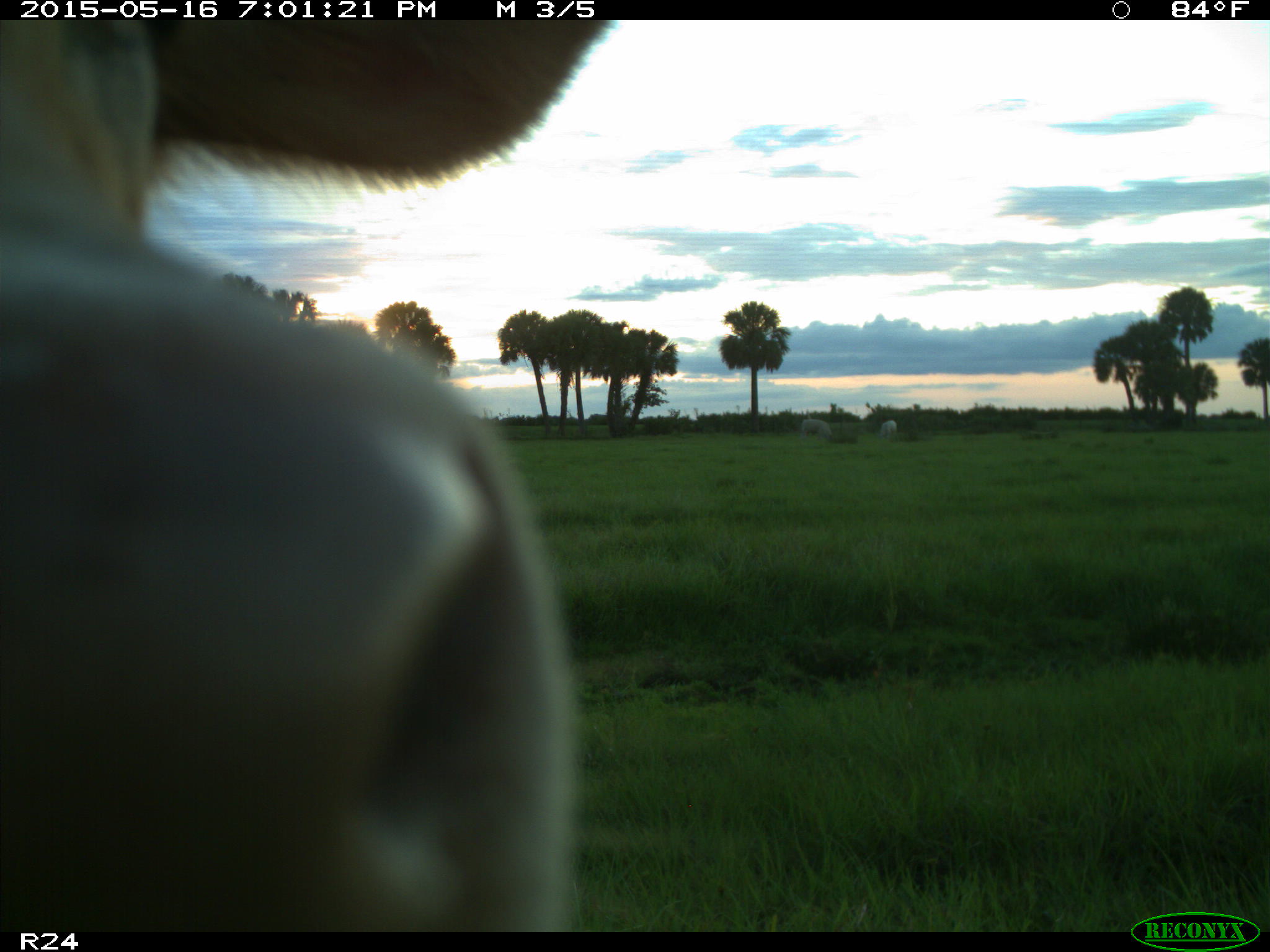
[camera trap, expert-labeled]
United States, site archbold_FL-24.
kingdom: Animalia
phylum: Chordata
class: Mammalia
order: Artiodactyla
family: Bovidae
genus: Bos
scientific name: Bos taurus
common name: domestic cow